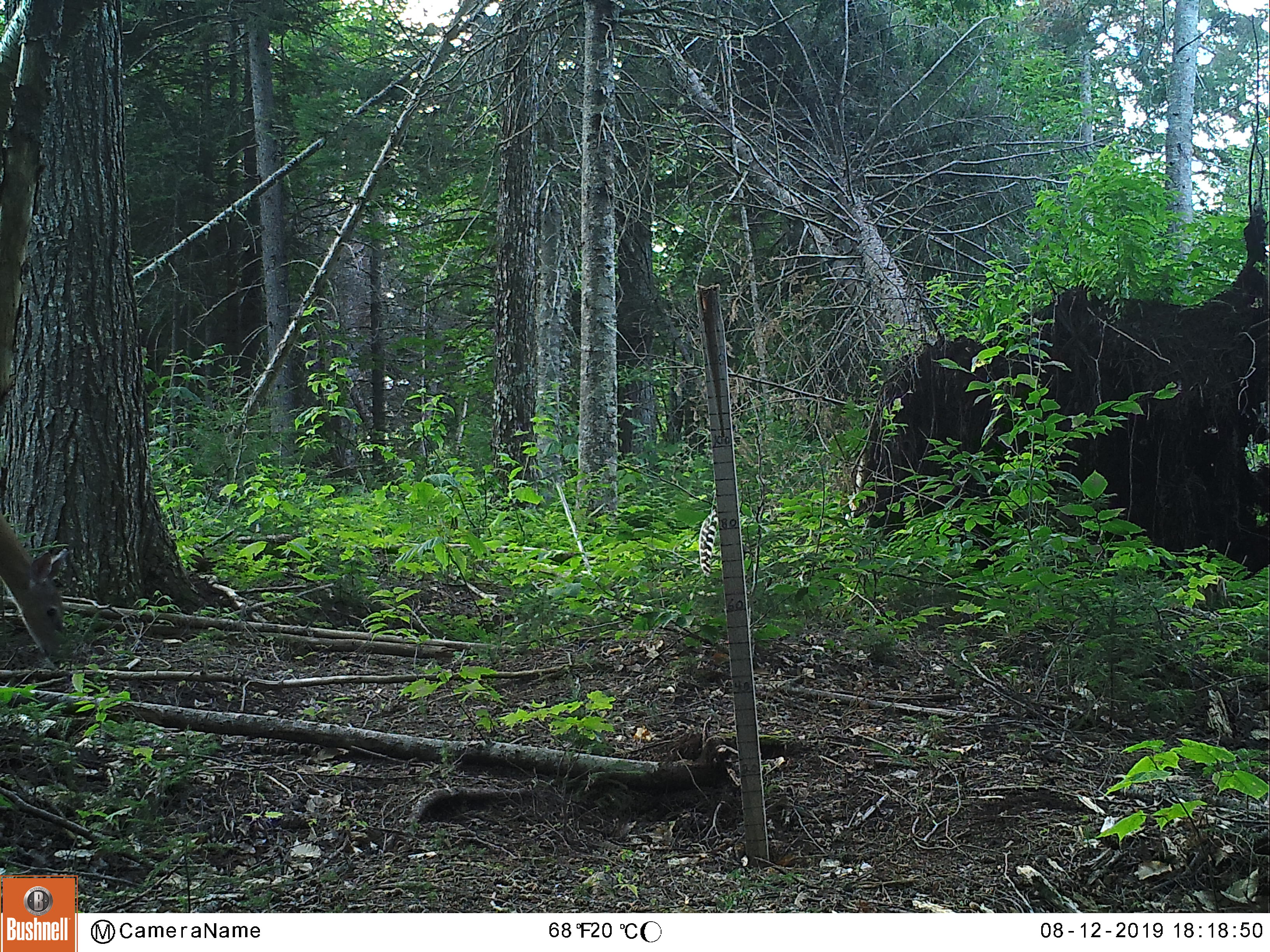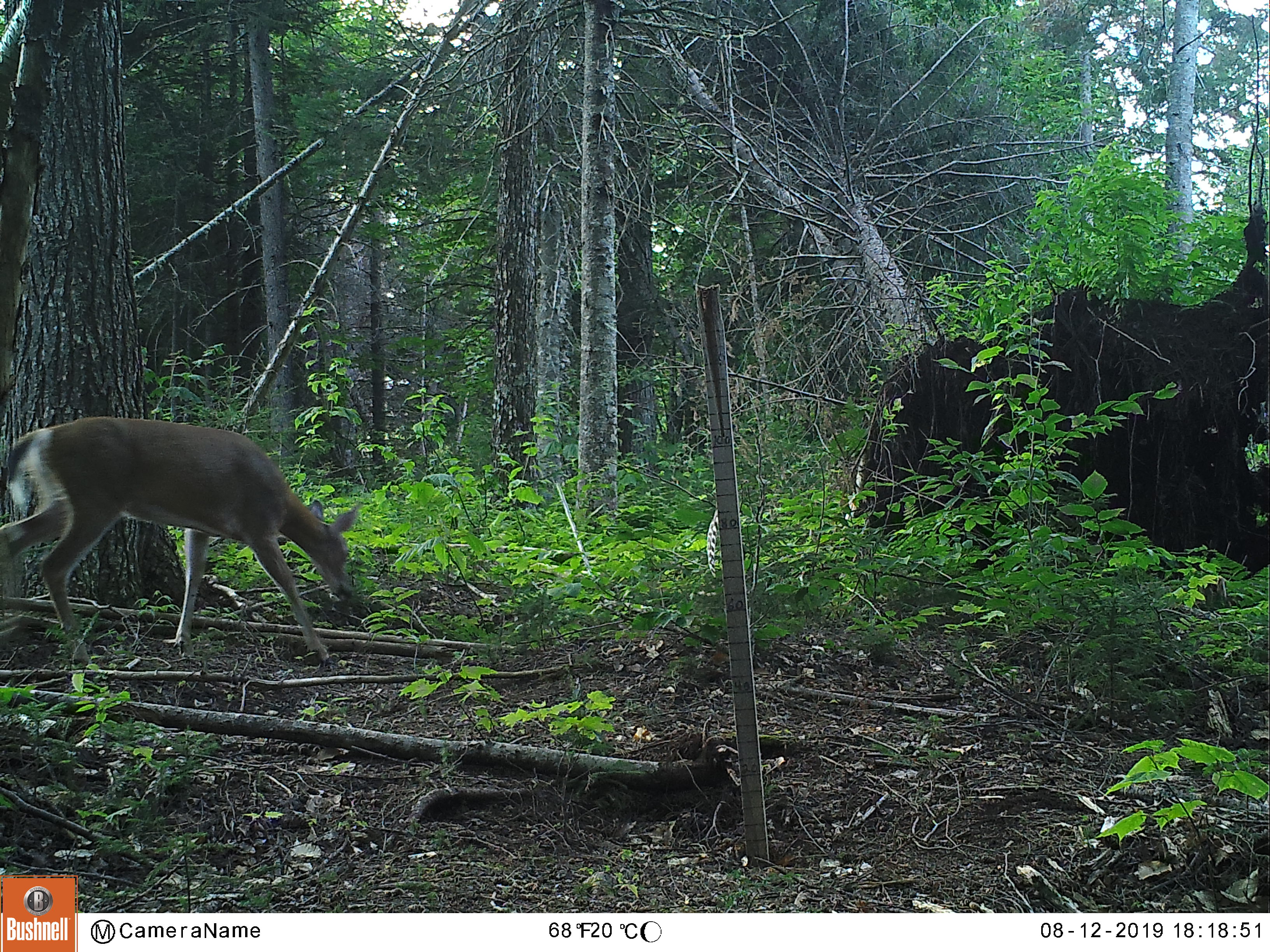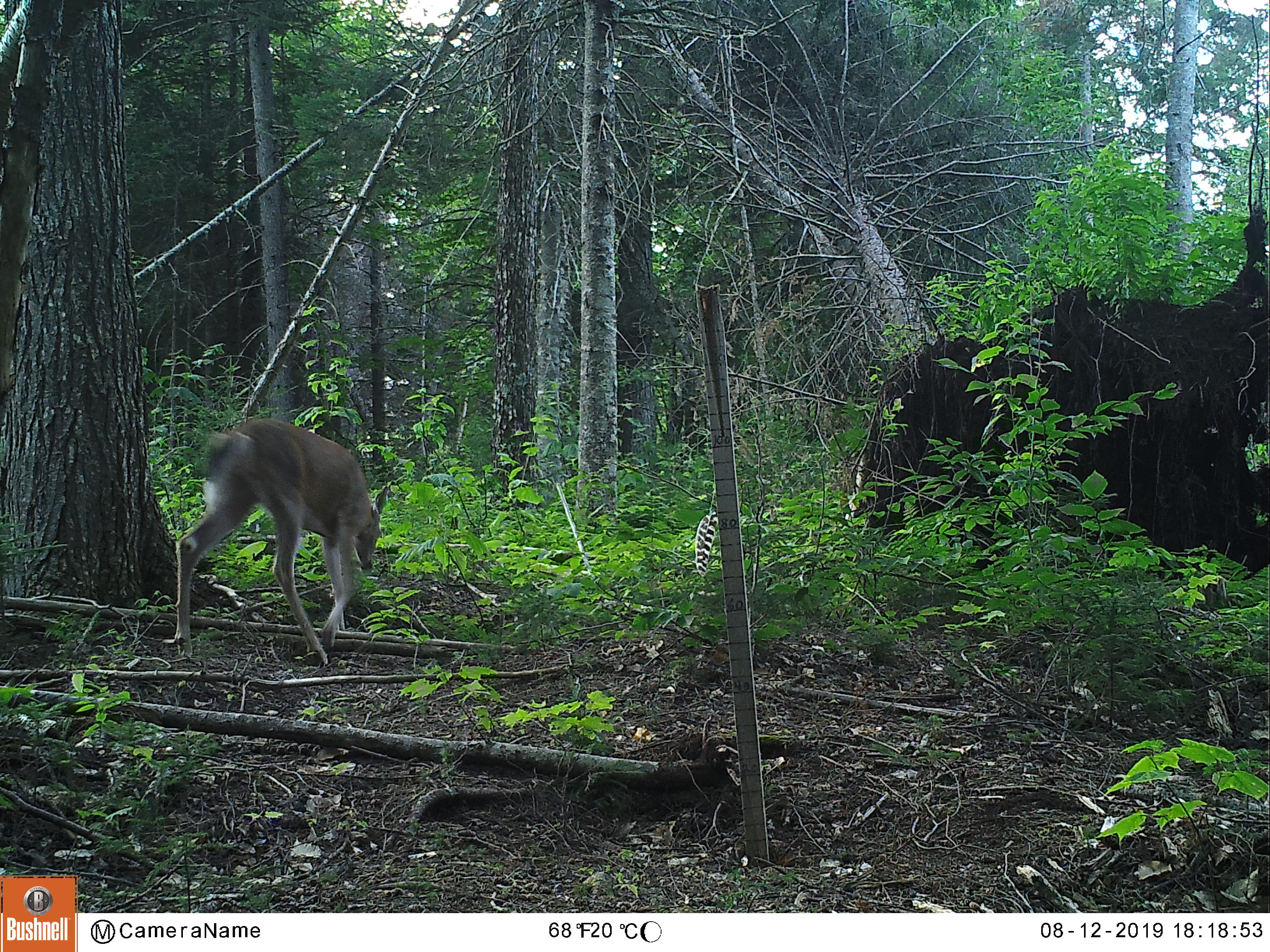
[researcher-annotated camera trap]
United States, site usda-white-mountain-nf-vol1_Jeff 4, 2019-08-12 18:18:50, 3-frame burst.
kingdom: Animalia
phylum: Chordata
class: Mammalia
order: Artiodactyla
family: Cervidae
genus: Odocoileus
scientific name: Odocoileus virginianus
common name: white-tailed deer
White-tailed deer (Odocoileus virginianus).